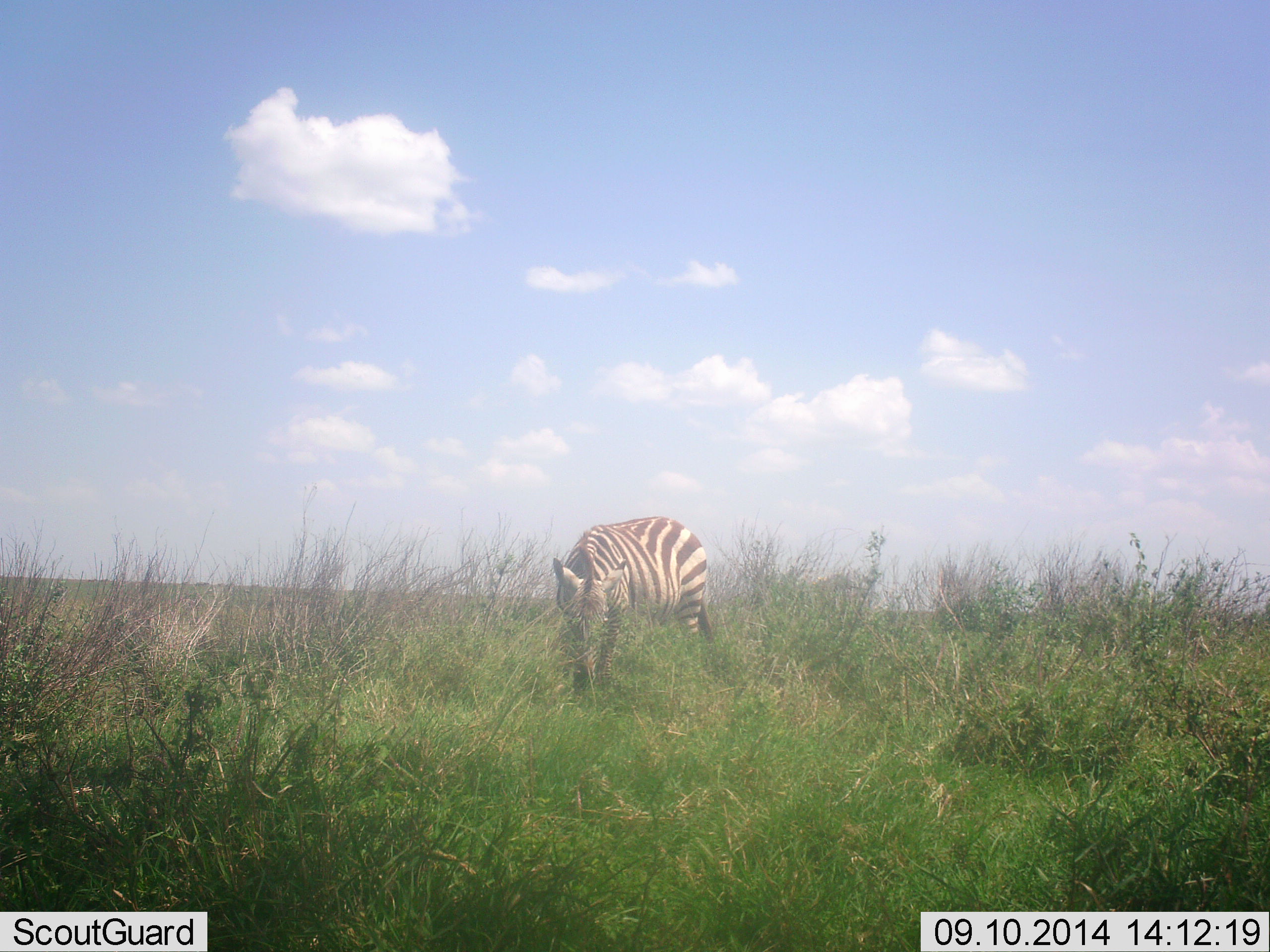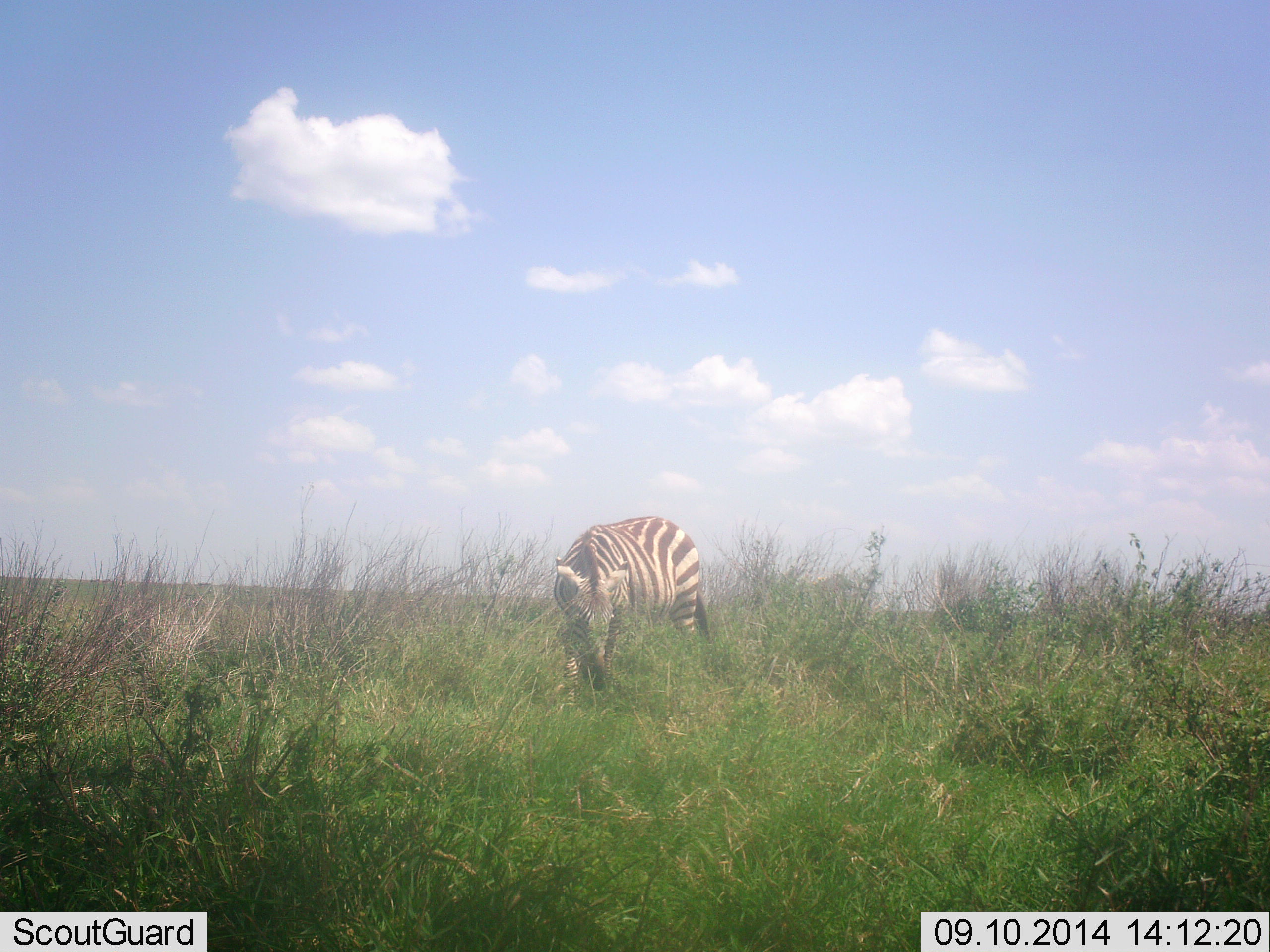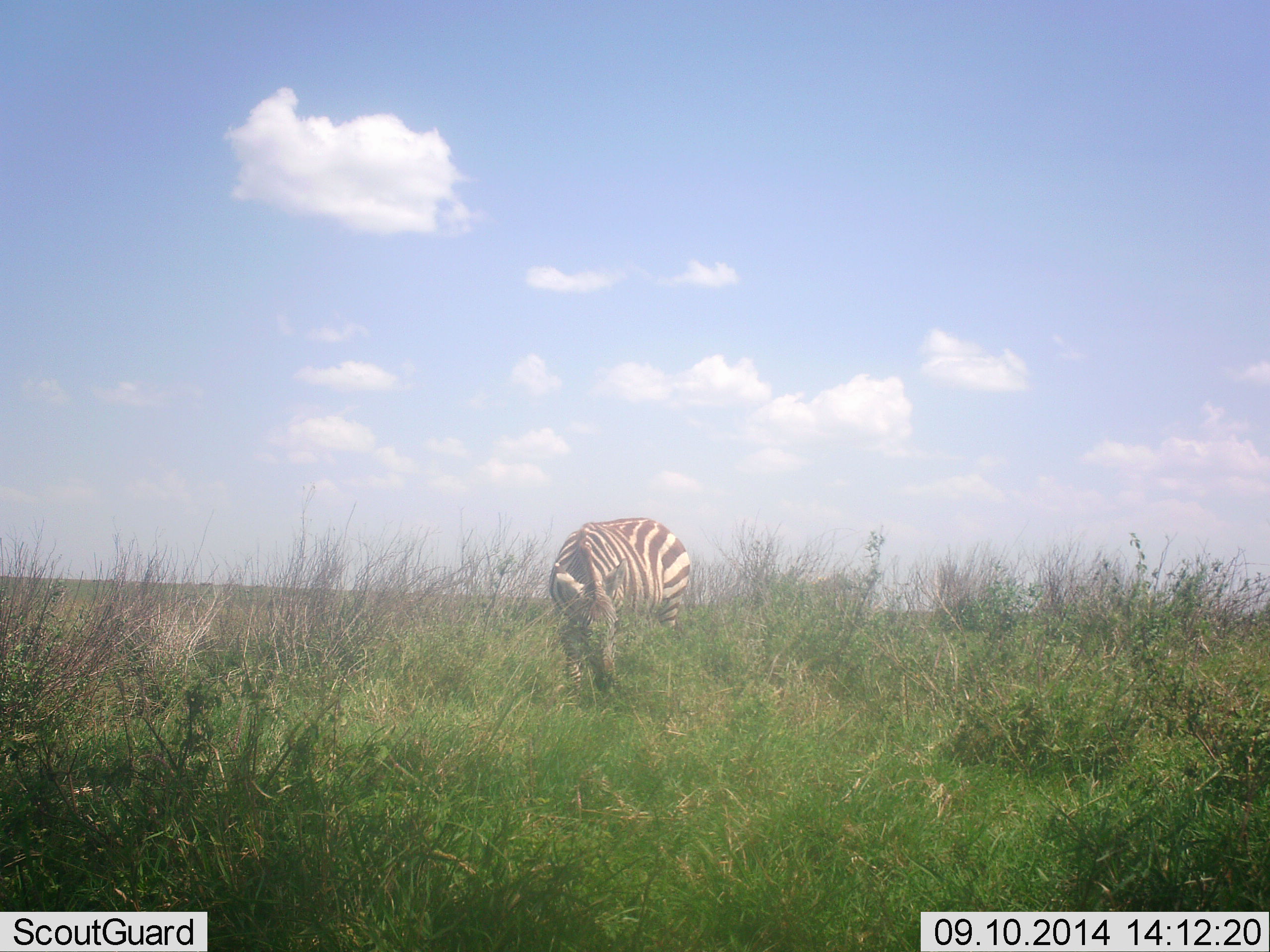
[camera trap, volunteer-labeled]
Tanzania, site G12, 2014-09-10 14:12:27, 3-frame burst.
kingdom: Animalia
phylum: Chordata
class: Mammalia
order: Perissodactyla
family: Equidae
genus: Equus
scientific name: Equus quagga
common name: plains zebra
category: zebra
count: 1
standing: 0%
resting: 0%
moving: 0%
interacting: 0%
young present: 0%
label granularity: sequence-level